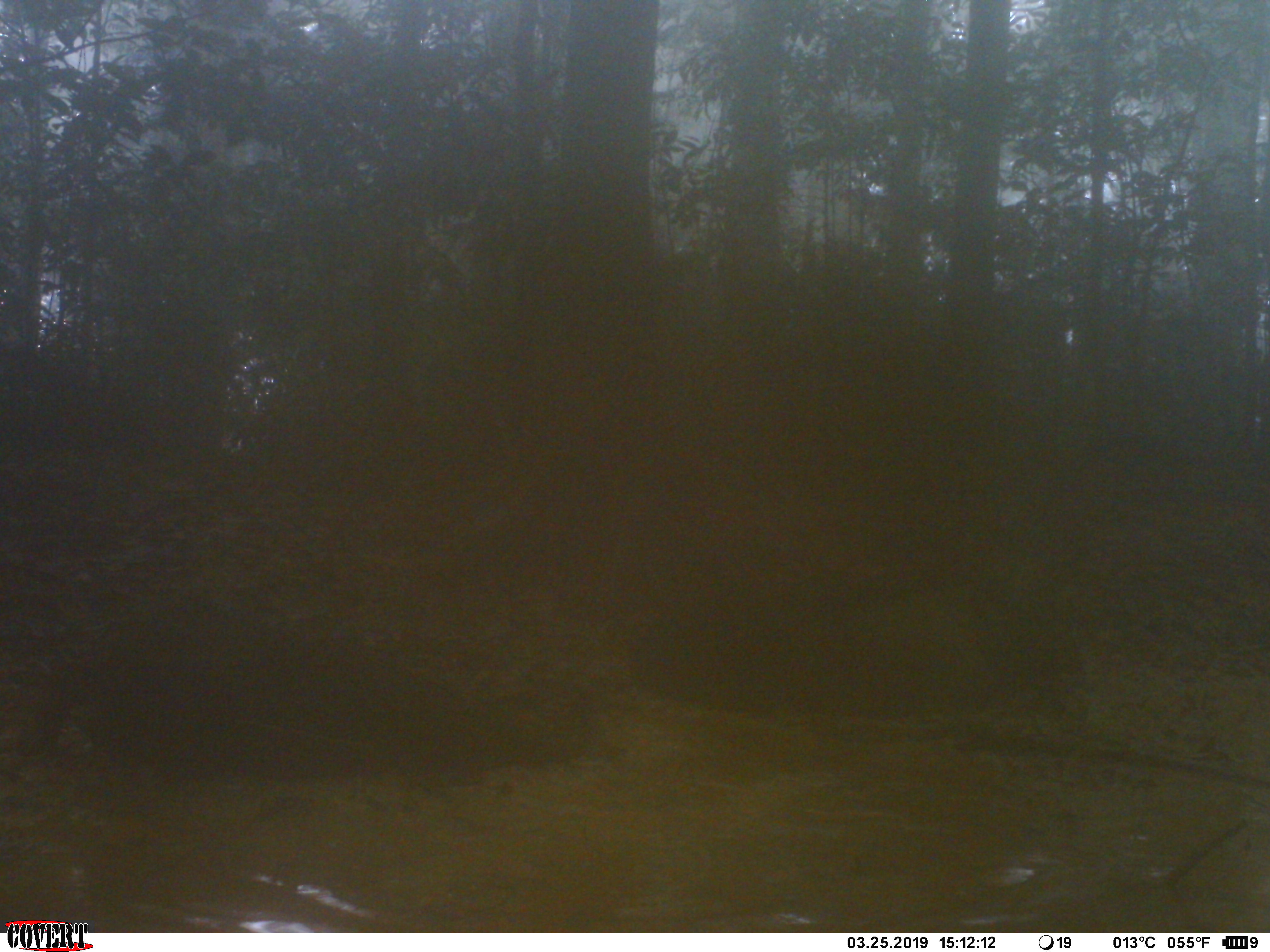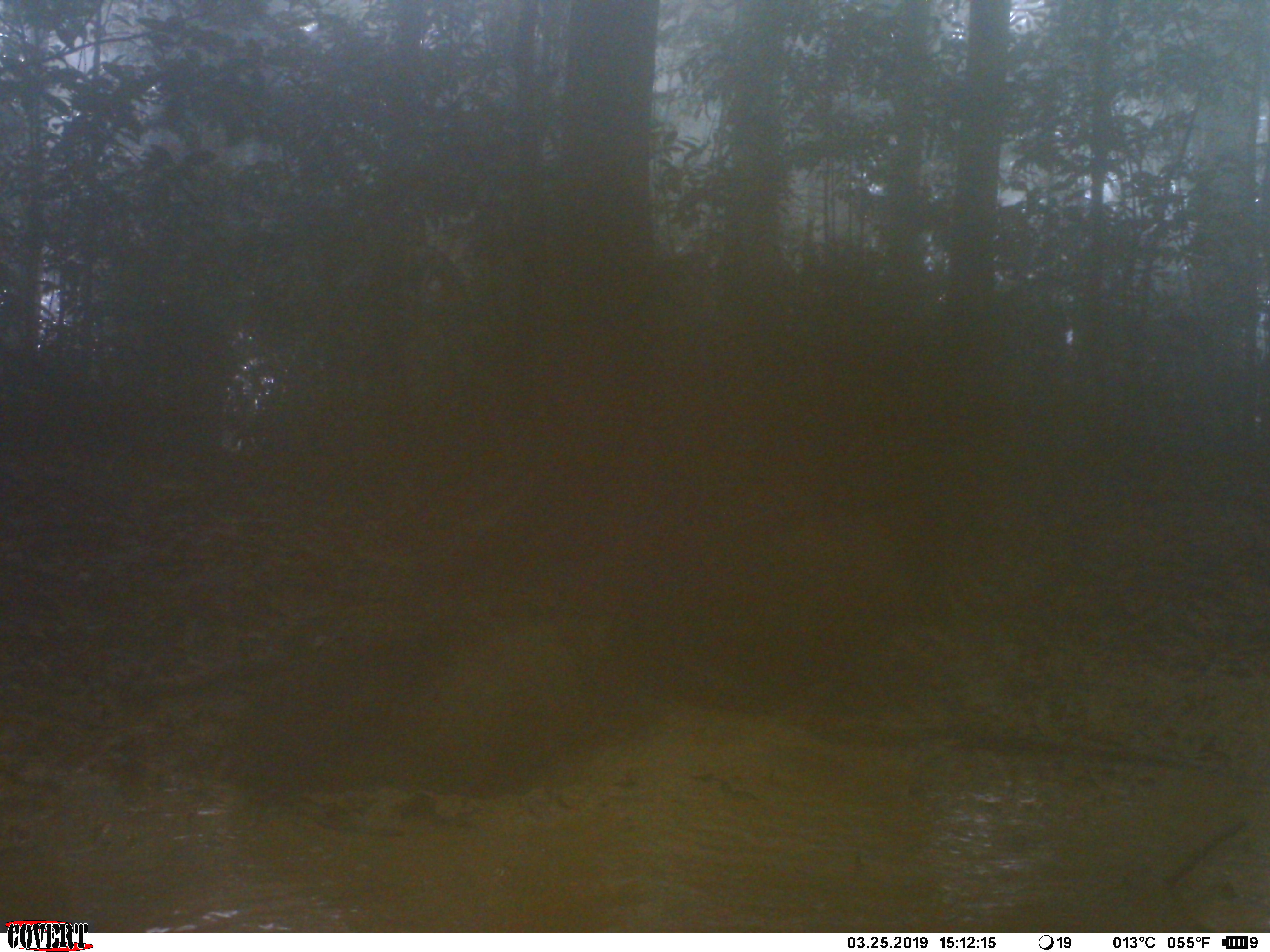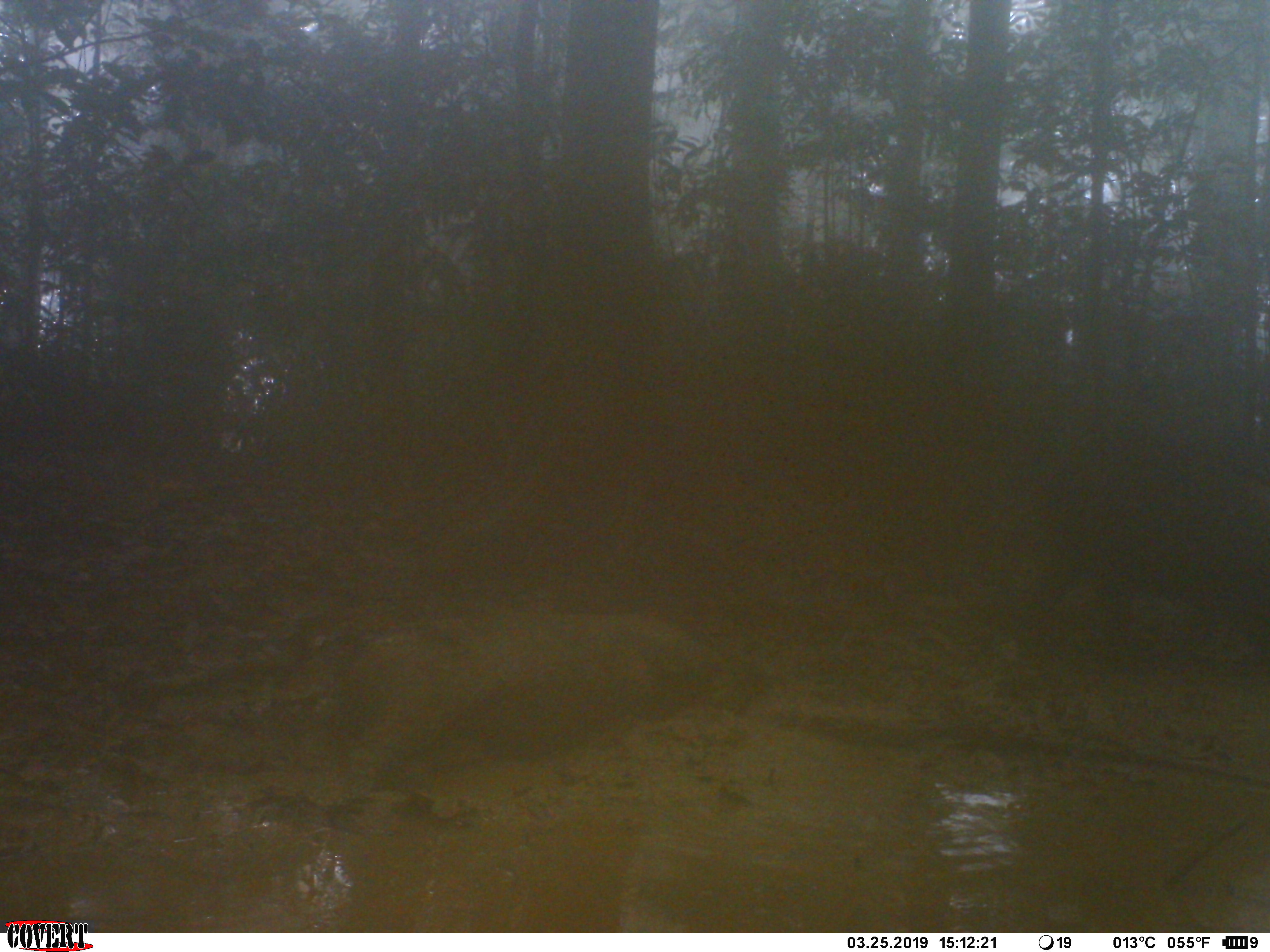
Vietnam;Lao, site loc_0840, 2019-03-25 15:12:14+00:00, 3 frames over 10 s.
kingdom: Animalia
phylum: Chordata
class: Mammalia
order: Artiodactyla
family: Suidae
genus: Sus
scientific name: Sus scrofa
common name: eurasian wild pig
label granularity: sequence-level